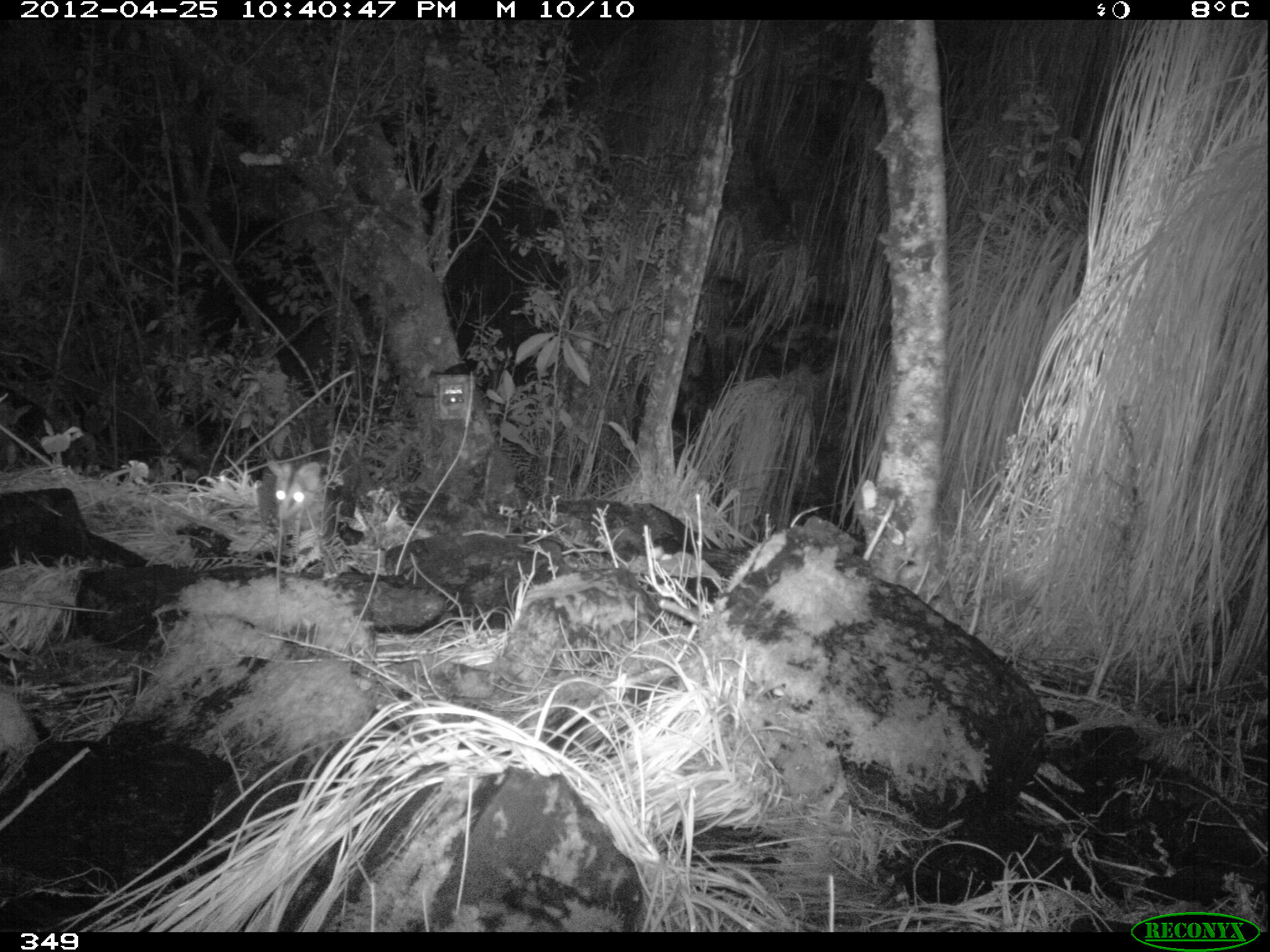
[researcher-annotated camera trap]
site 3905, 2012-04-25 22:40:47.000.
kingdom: Animalia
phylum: Chordata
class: Mammalia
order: Didelphimorphia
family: Didelphidae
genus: Didelphis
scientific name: Didelphis pernigra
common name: andean white-eared opossum